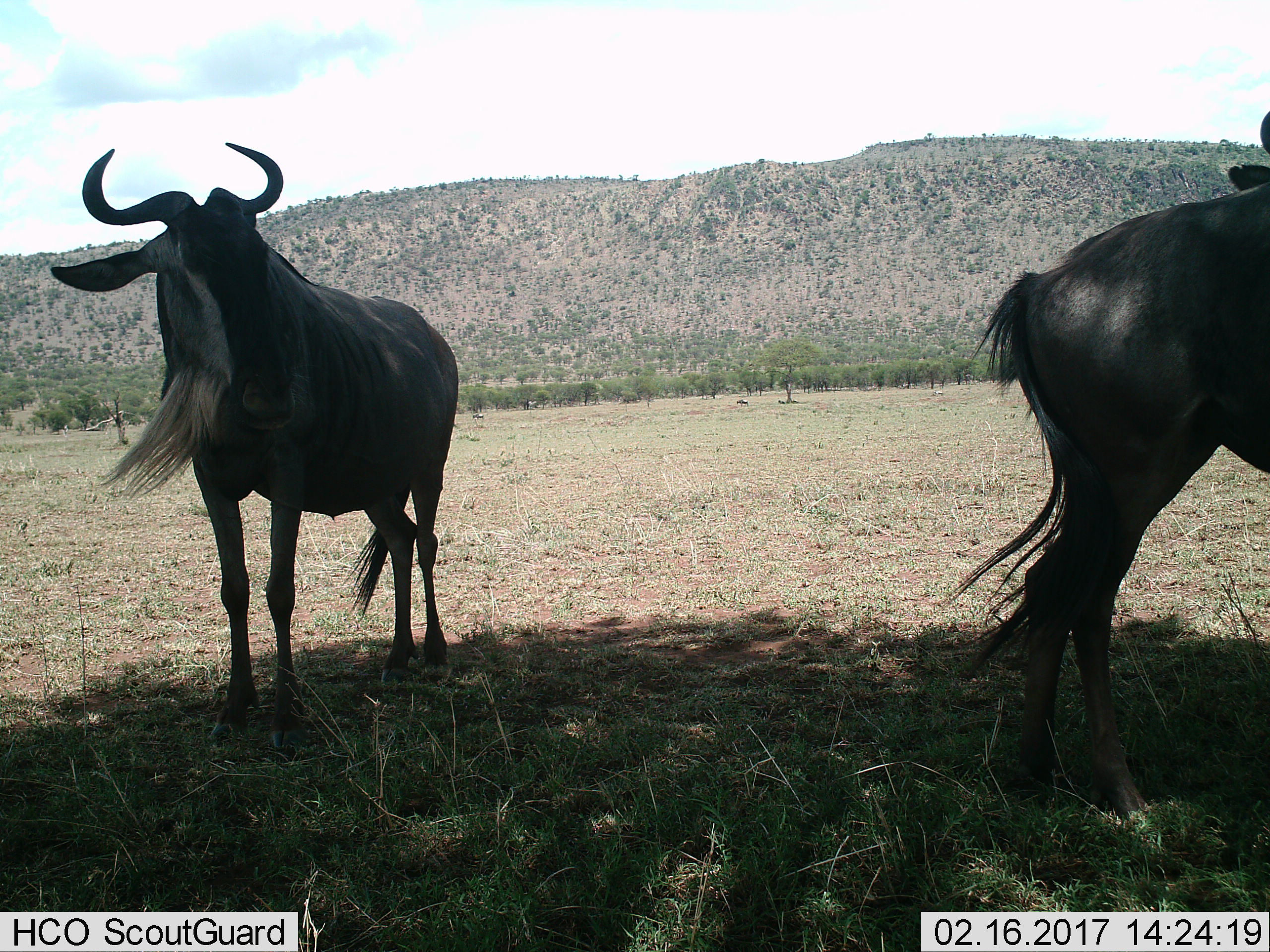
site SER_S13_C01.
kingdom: Animalia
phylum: Chordata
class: Mammalia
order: Artiodactyla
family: Bovidae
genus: Connochaetes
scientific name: Connochaetes taurinus taurinus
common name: blue wildebeest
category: wildebeestblue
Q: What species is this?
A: Wildebeestblue (blue wildebeest) (Connochaetes taurinus taurinus).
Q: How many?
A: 2.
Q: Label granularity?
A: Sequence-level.